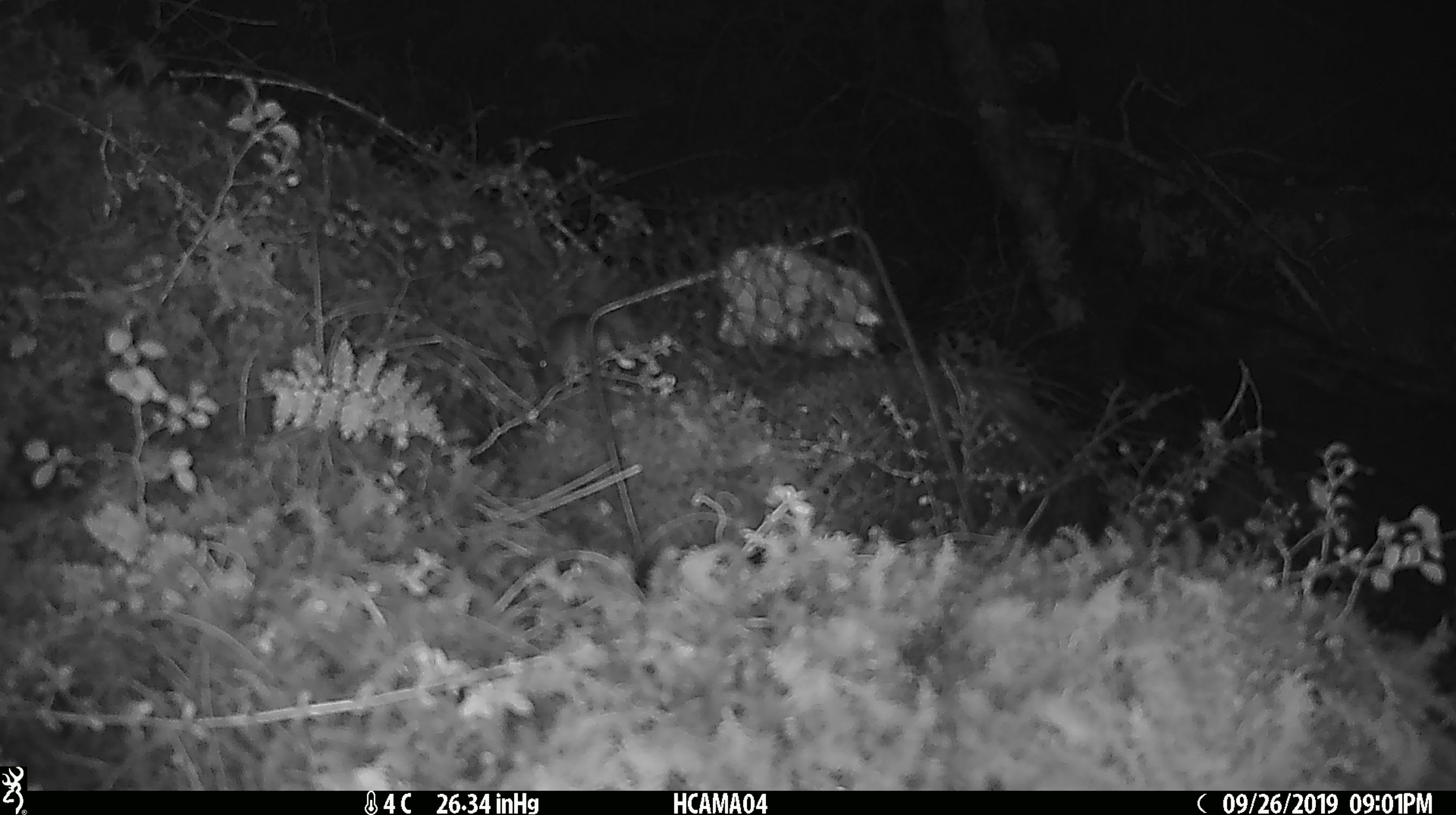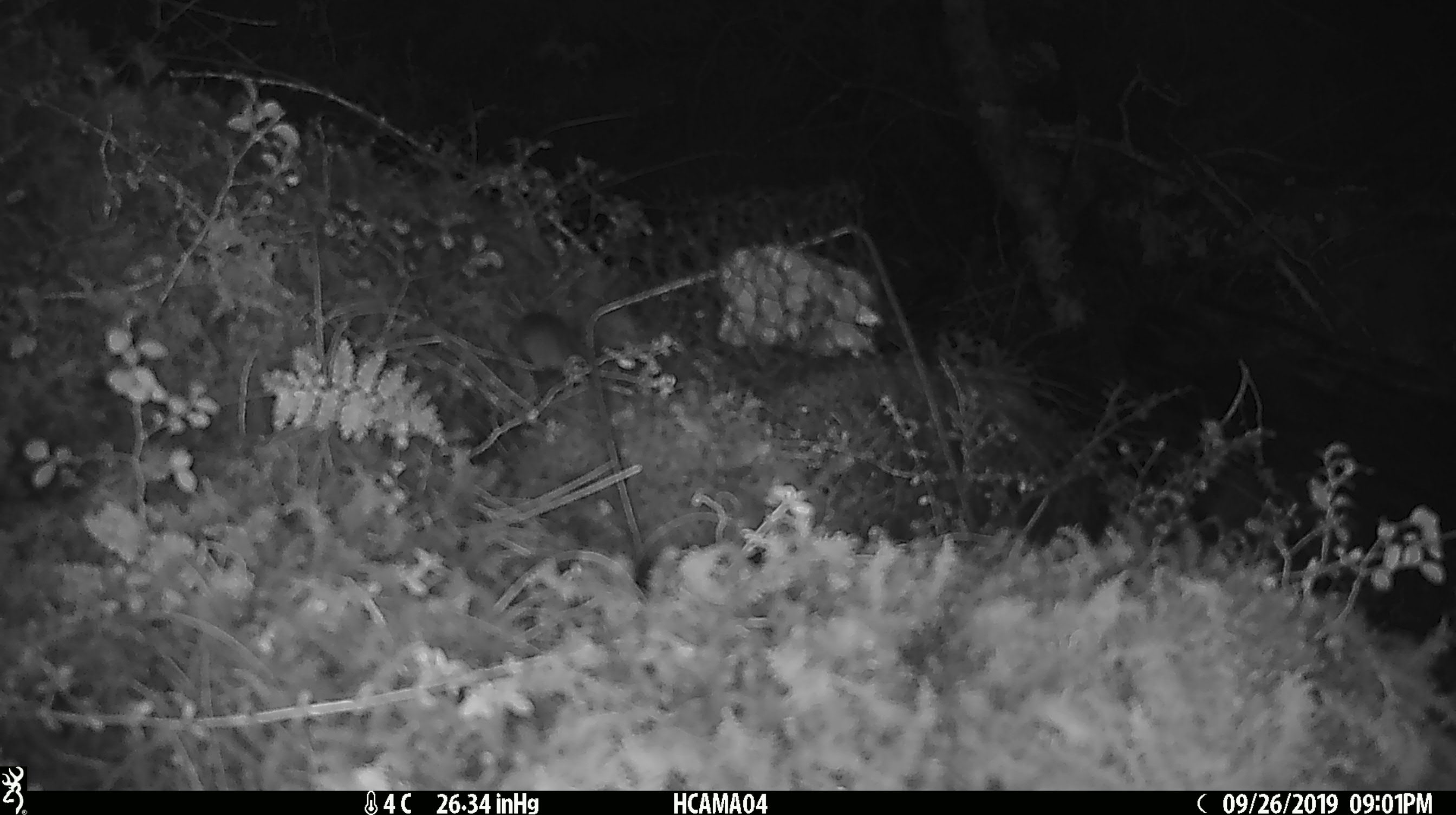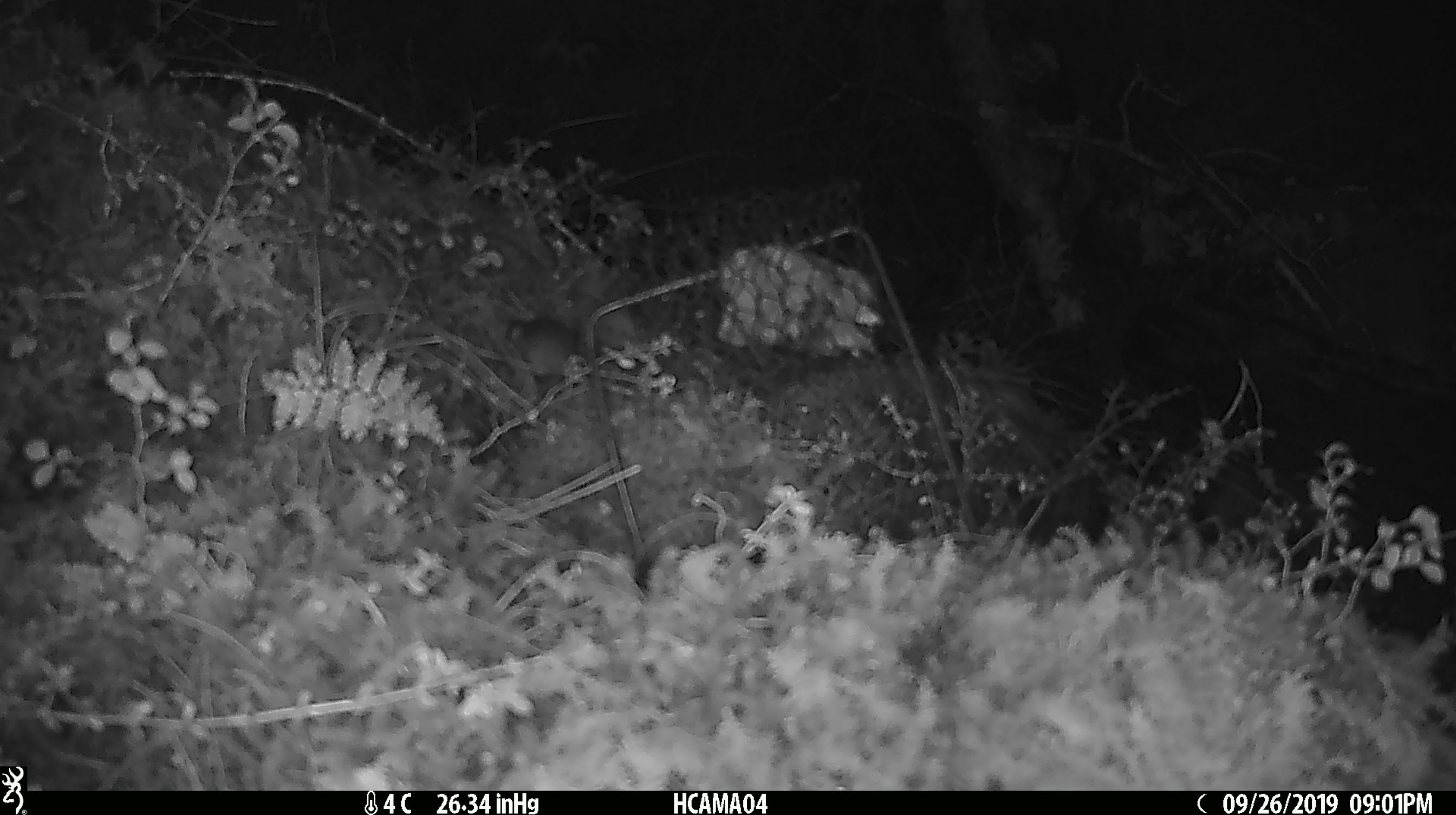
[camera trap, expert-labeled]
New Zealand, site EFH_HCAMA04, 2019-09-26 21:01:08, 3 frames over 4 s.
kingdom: Animalia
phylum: Chordata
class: Mammalia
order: Rodentia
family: Muridae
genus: Mus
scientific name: Mus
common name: mouse